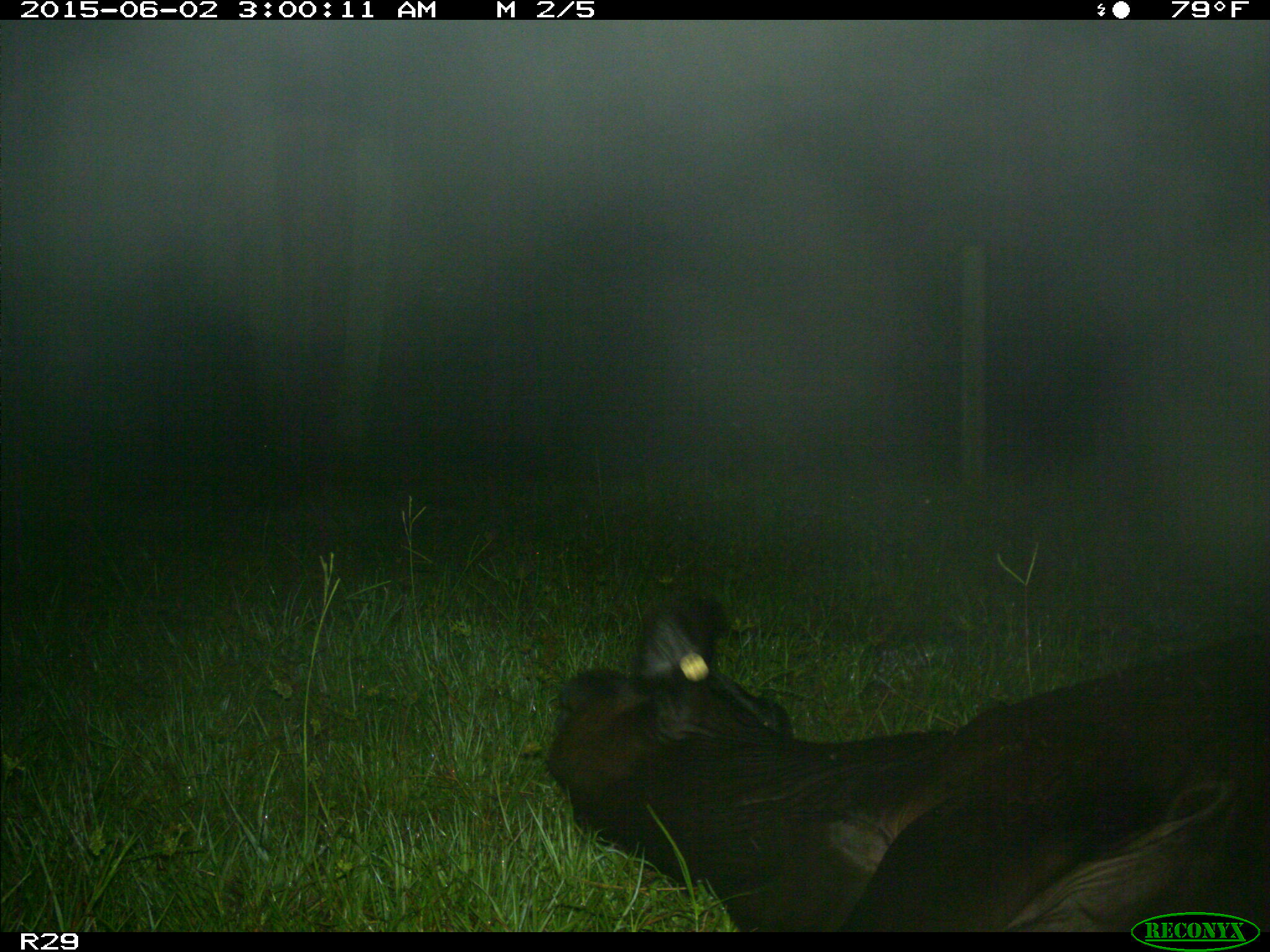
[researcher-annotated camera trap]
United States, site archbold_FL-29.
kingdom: Animalia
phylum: Chordata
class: Mammalia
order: Artiodactyla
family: Bovidae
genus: Bos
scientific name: Bos taurus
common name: domestic cow